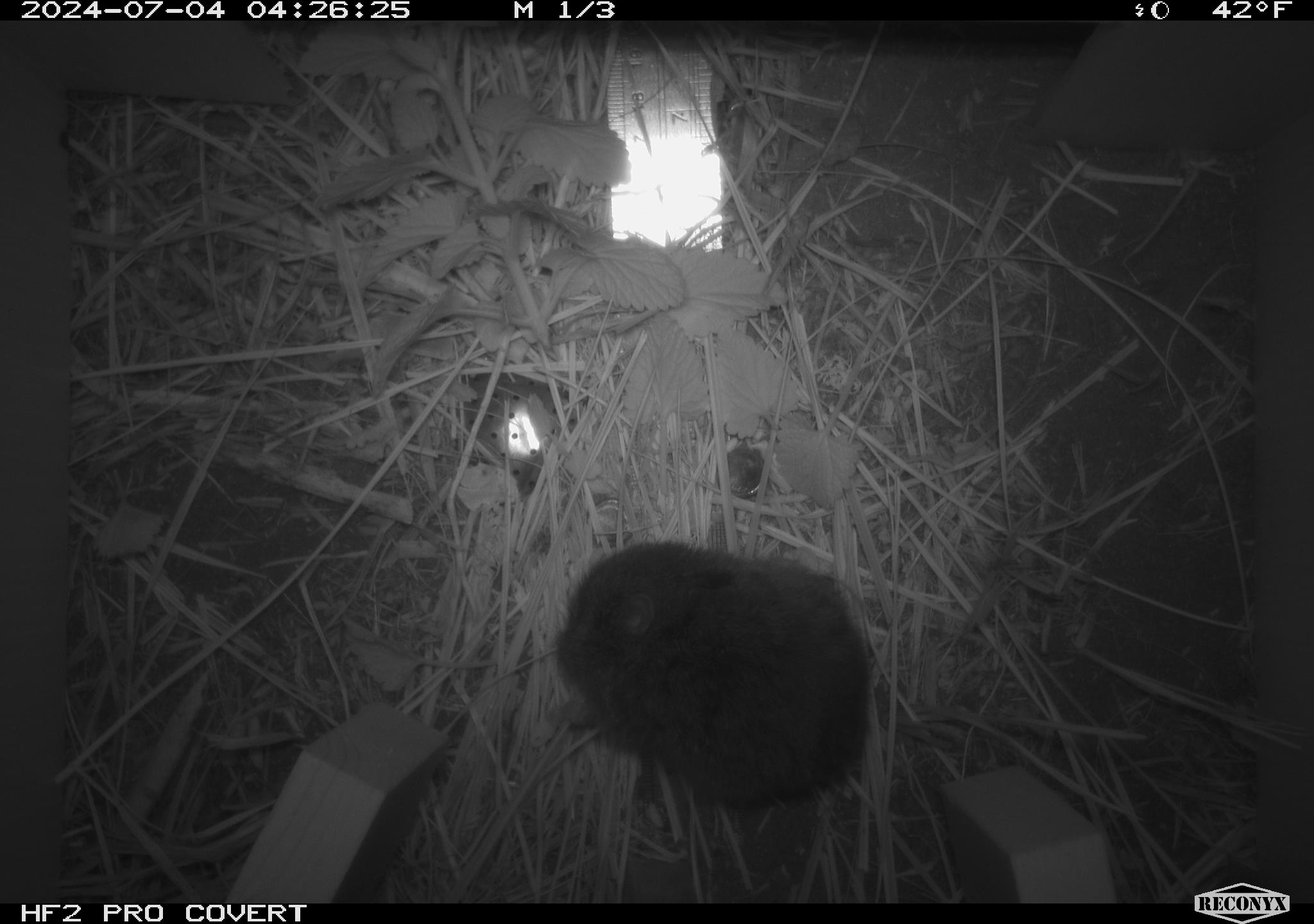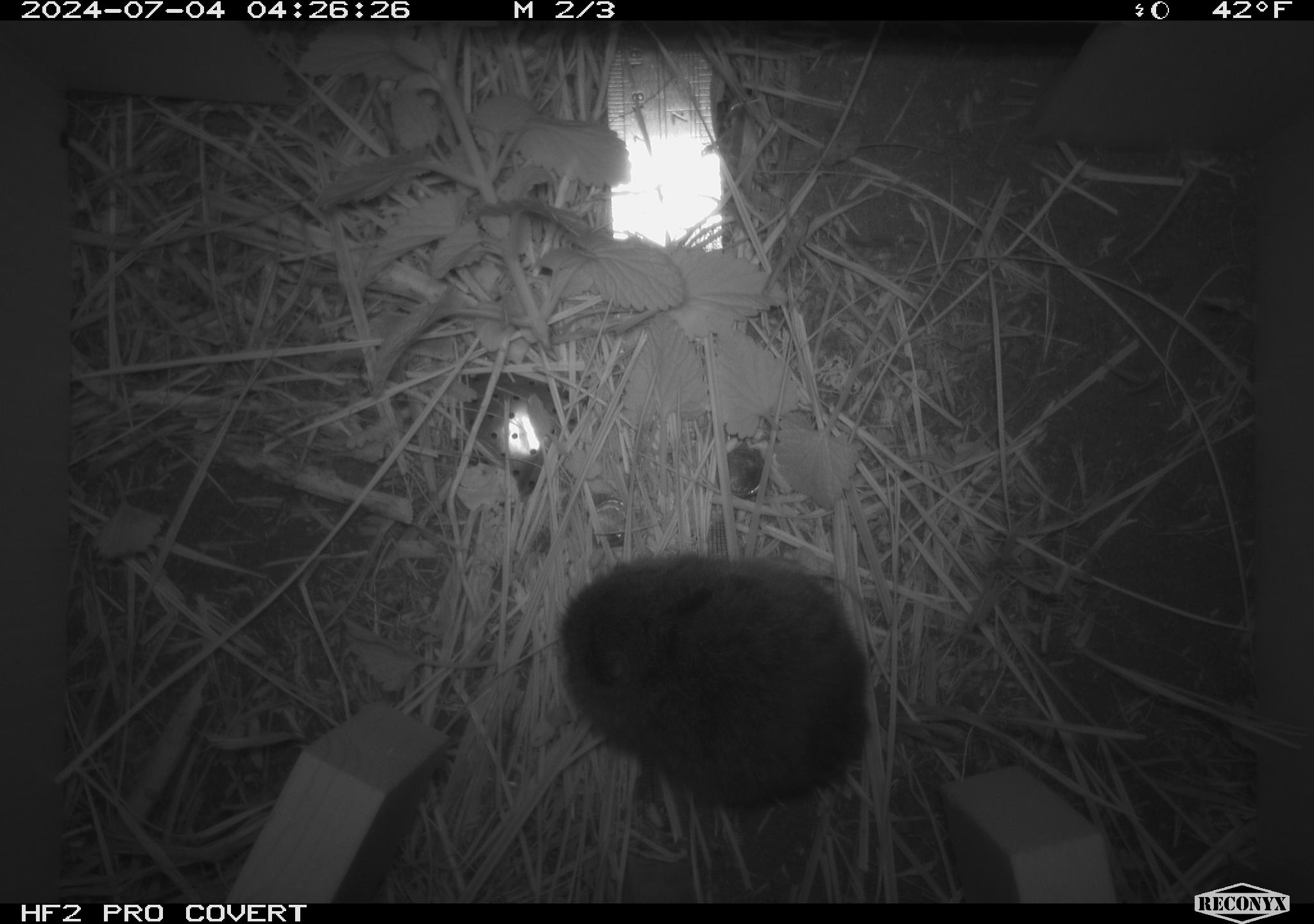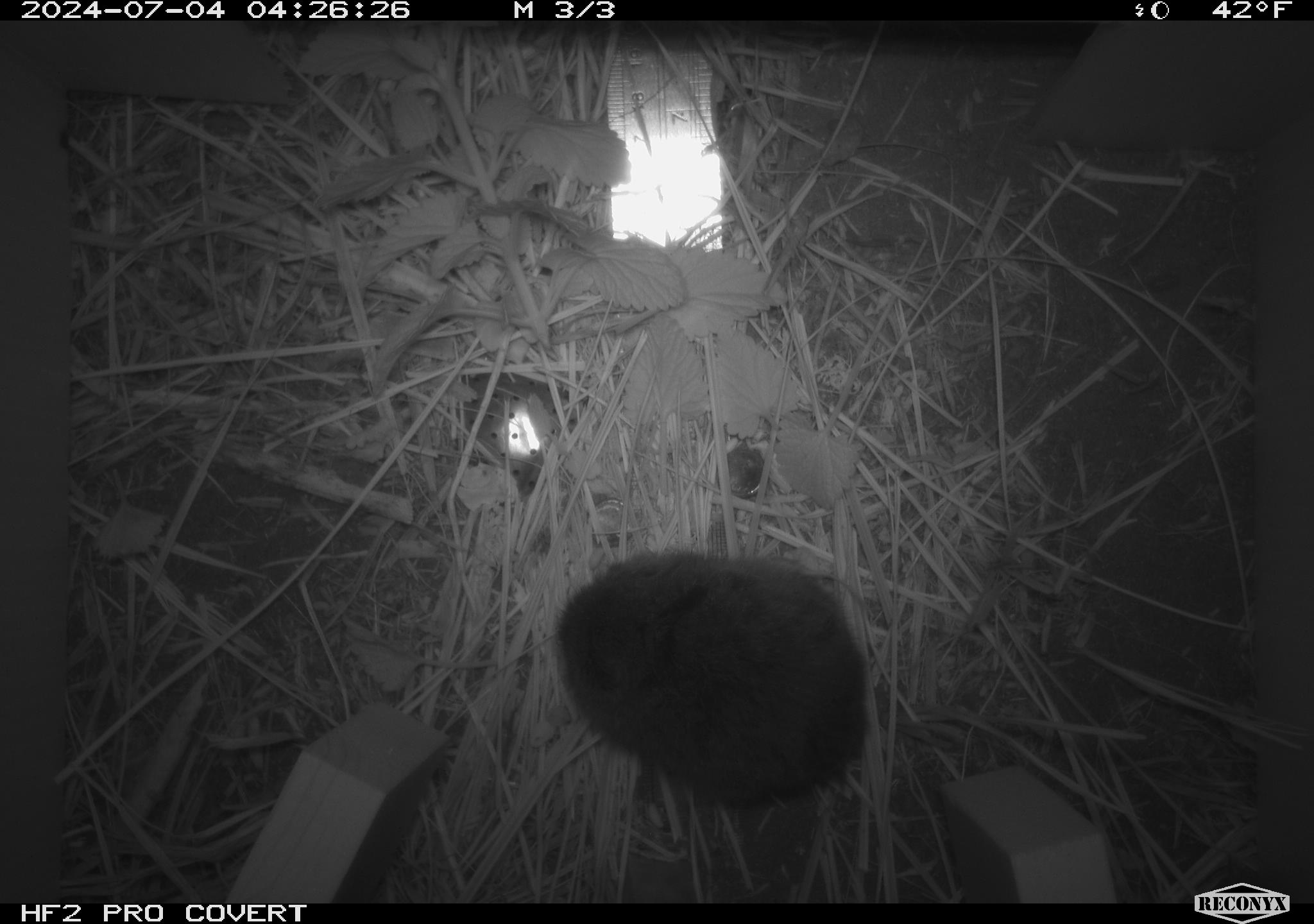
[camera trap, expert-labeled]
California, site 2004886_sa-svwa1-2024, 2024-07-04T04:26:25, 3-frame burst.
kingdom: Animalia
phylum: Chordata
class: Mammalia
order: Rodentia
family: Cricetidae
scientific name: Arvicolinae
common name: voles, lemmings, and muskrats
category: arvicolinae subfamily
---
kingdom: Animalia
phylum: Arthropoda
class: Malacostraca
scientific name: Malacostraca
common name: amphipods, crabs, isopods, krill, lobsters and shrimps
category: malacostracan